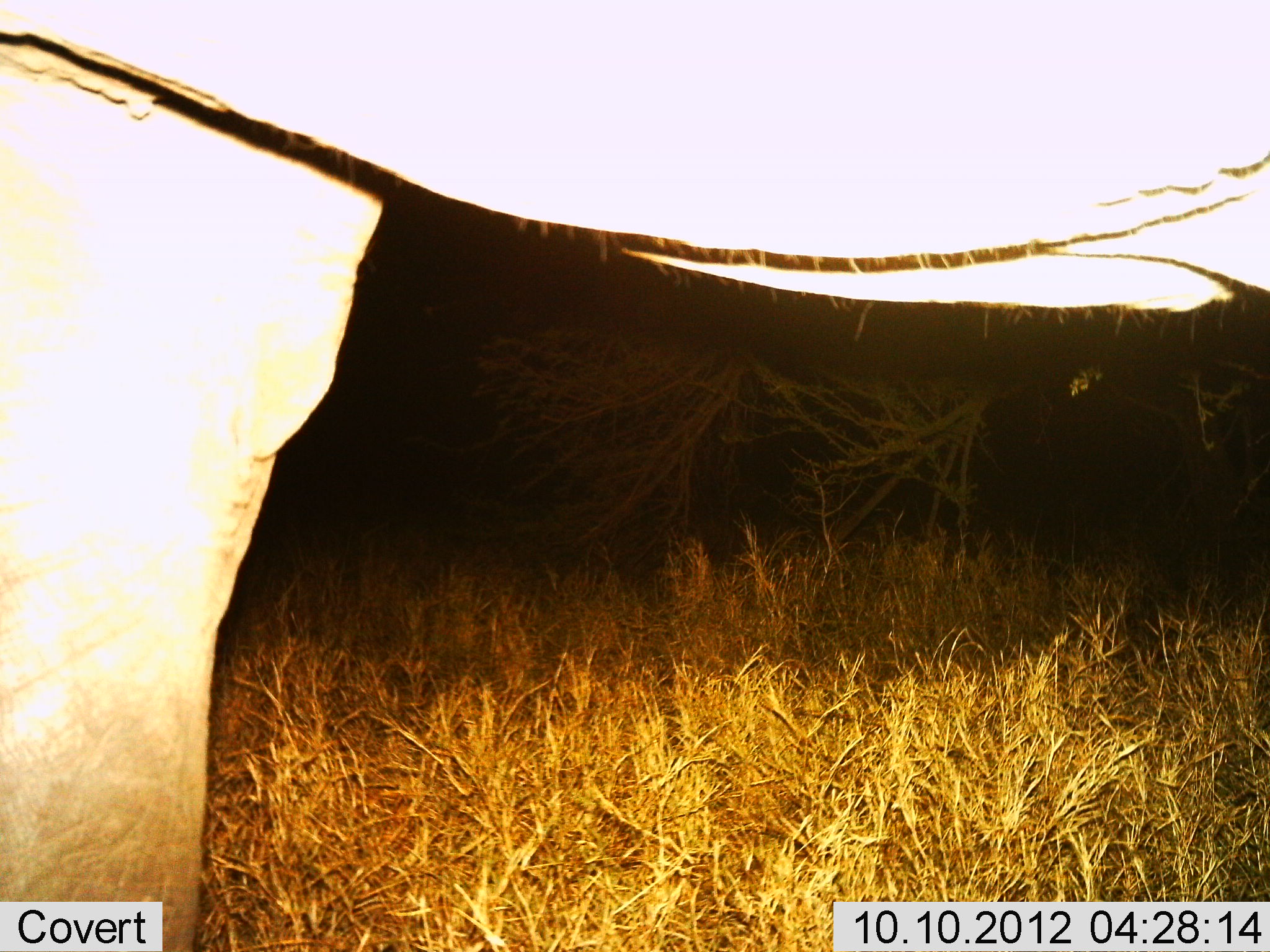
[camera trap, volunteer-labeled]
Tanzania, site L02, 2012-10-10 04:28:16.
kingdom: Animalia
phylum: Chordata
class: Mammalia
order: Proboscidea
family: Elephantidae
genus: Loxodonta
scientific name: Loxodonta africana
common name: african bush elephant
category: elephant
Elephant (african bush elephant) (Loxodonta africana), count 1. Behavior (volunteer vote fractions): standing 100%, resting 0%, moving 0%, interacting 0%. Young present (vote fraction): 0%. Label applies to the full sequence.